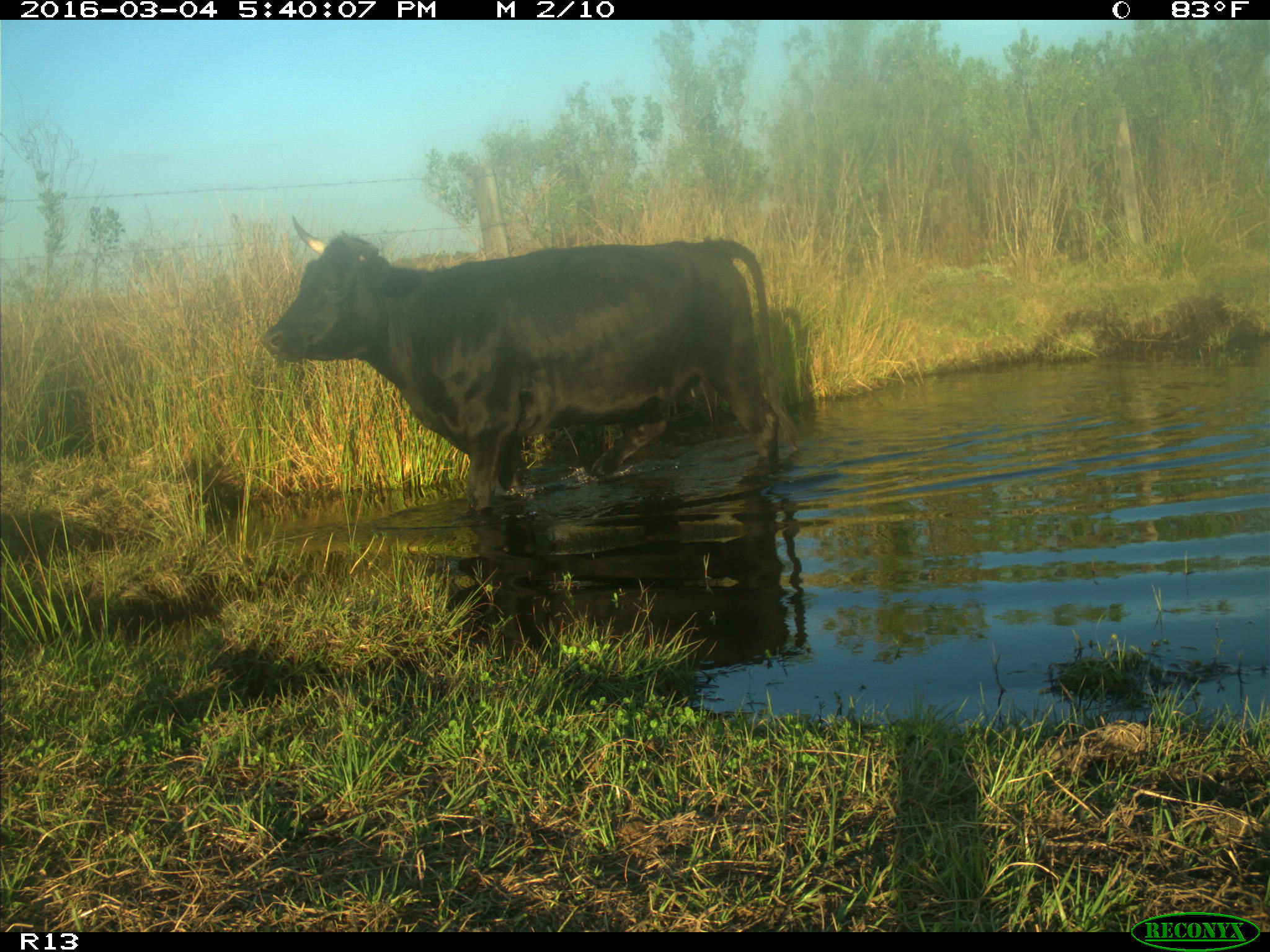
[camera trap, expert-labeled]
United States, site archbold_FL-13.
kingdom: Animalia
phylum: Chordata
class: Mammalia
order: Artiodactyla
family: Bovidae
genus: Bos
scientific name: Bos taurus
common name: domestic cow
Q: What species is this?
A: Bos taurus (domestic cow).